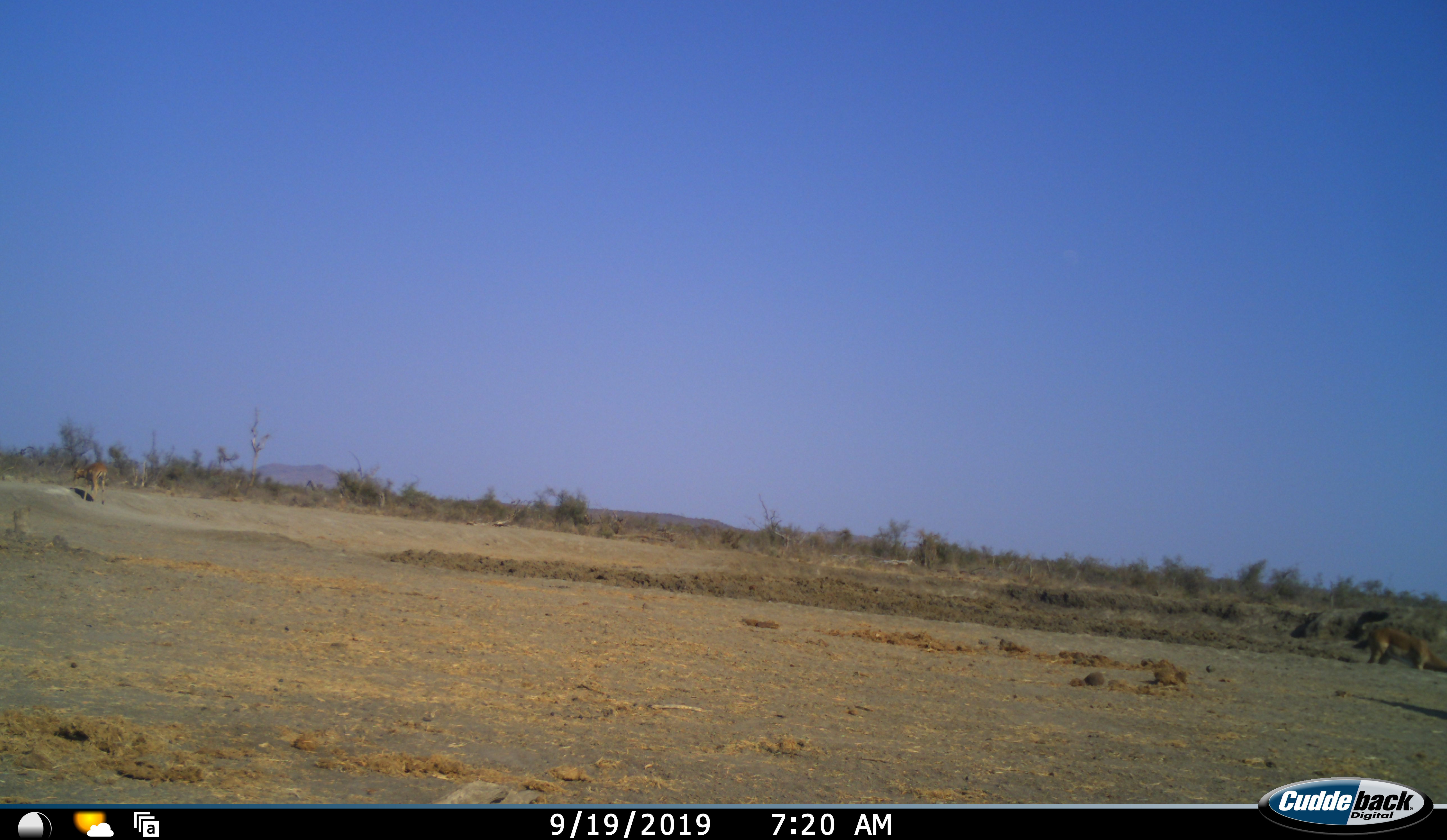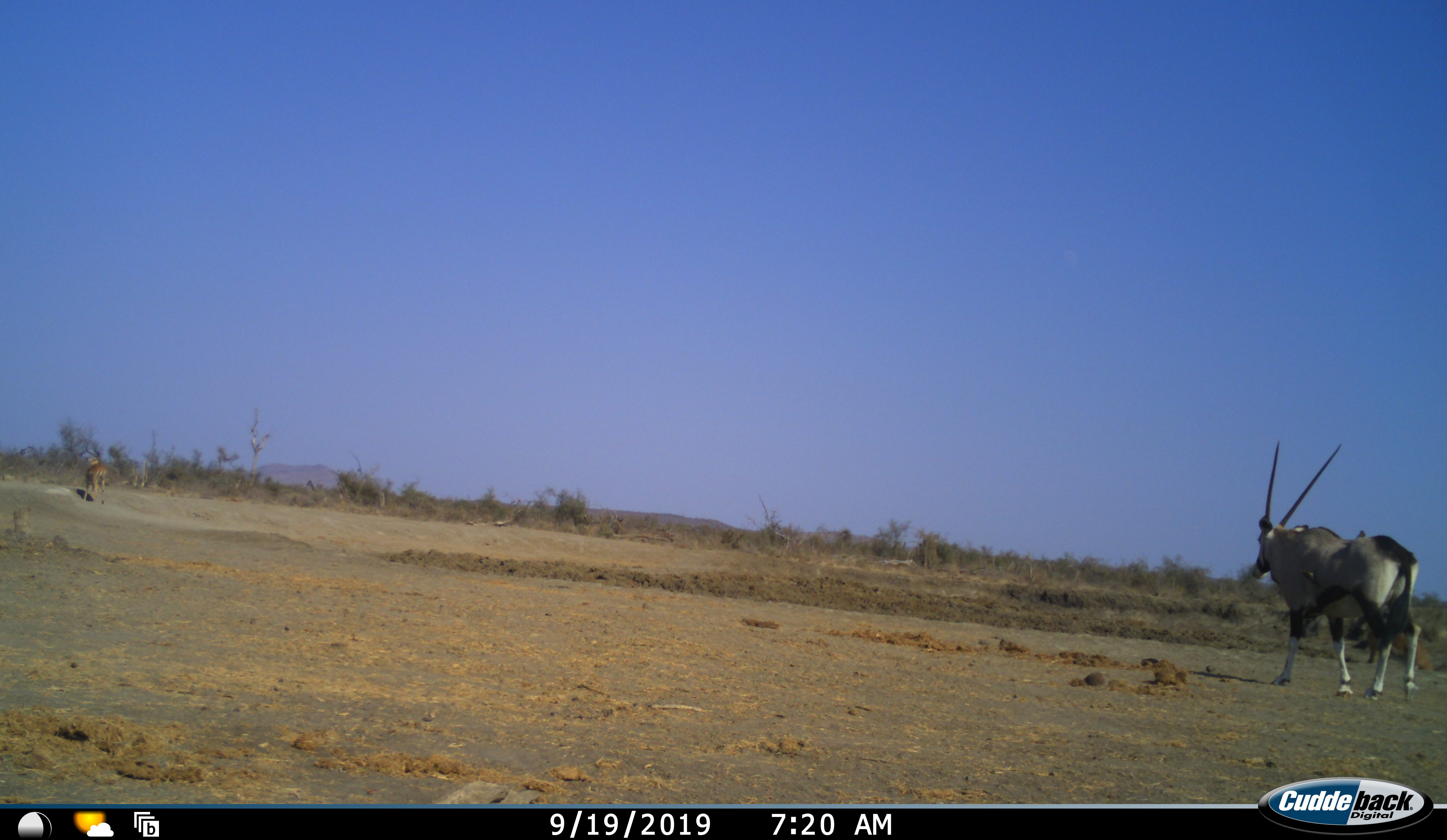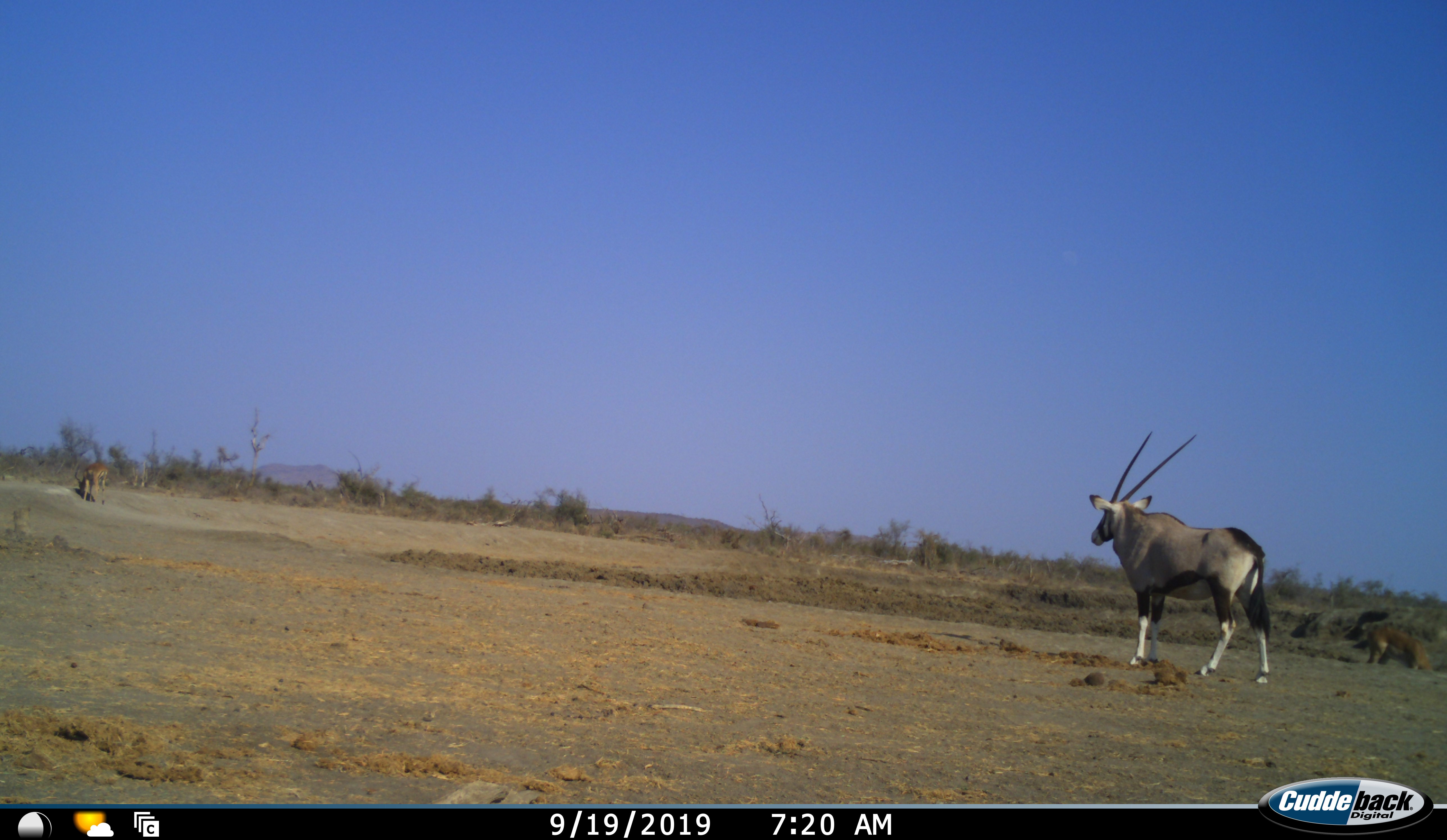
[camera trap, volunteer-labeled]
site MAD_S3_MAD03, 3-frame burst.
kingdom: Animalia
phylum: Chordata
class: Mammalia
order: Artiodactyla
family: Bovidae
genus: Oryx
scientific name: Oryx gazella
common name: gemsbok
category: oryx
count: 1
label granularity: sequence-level